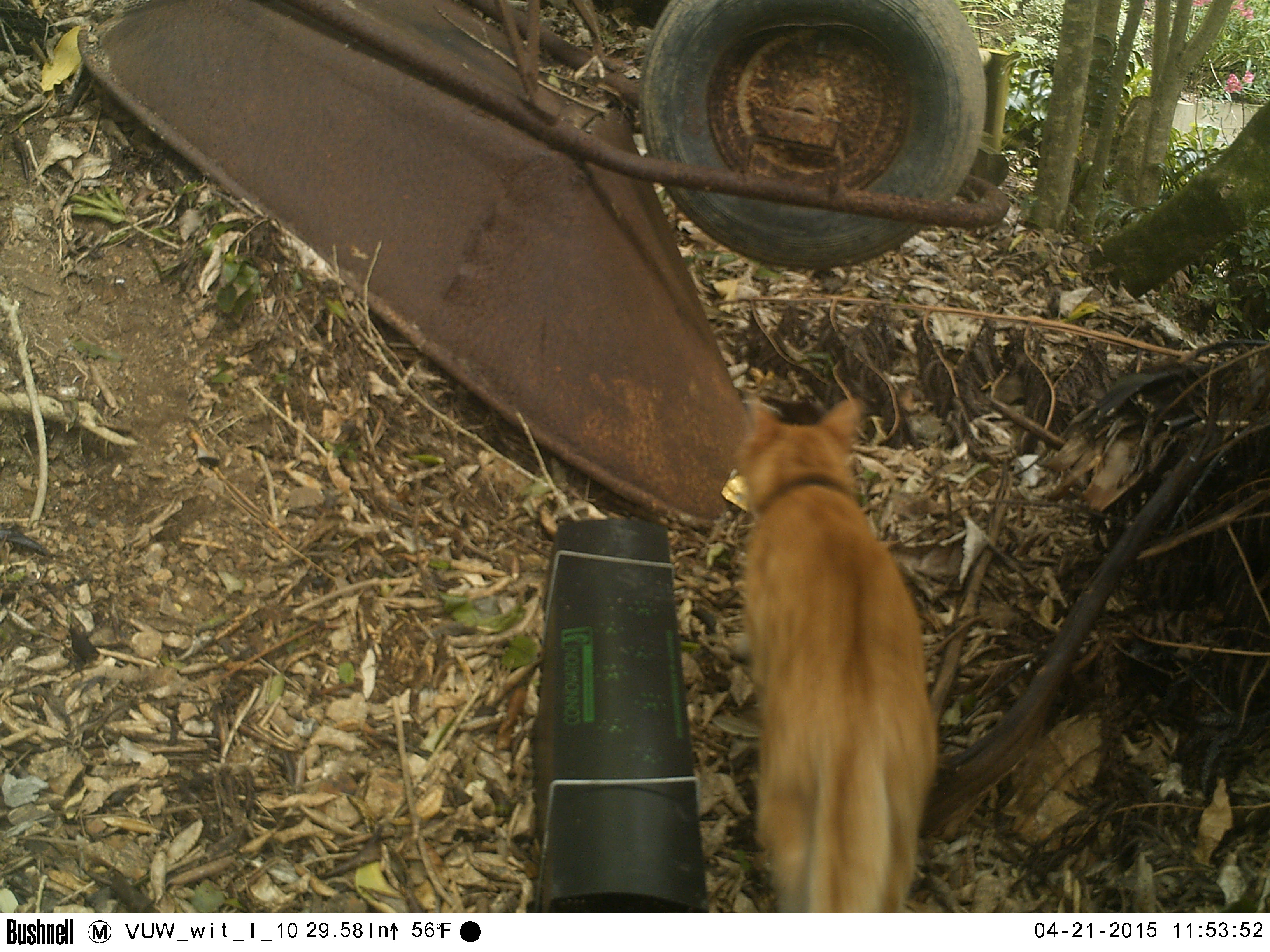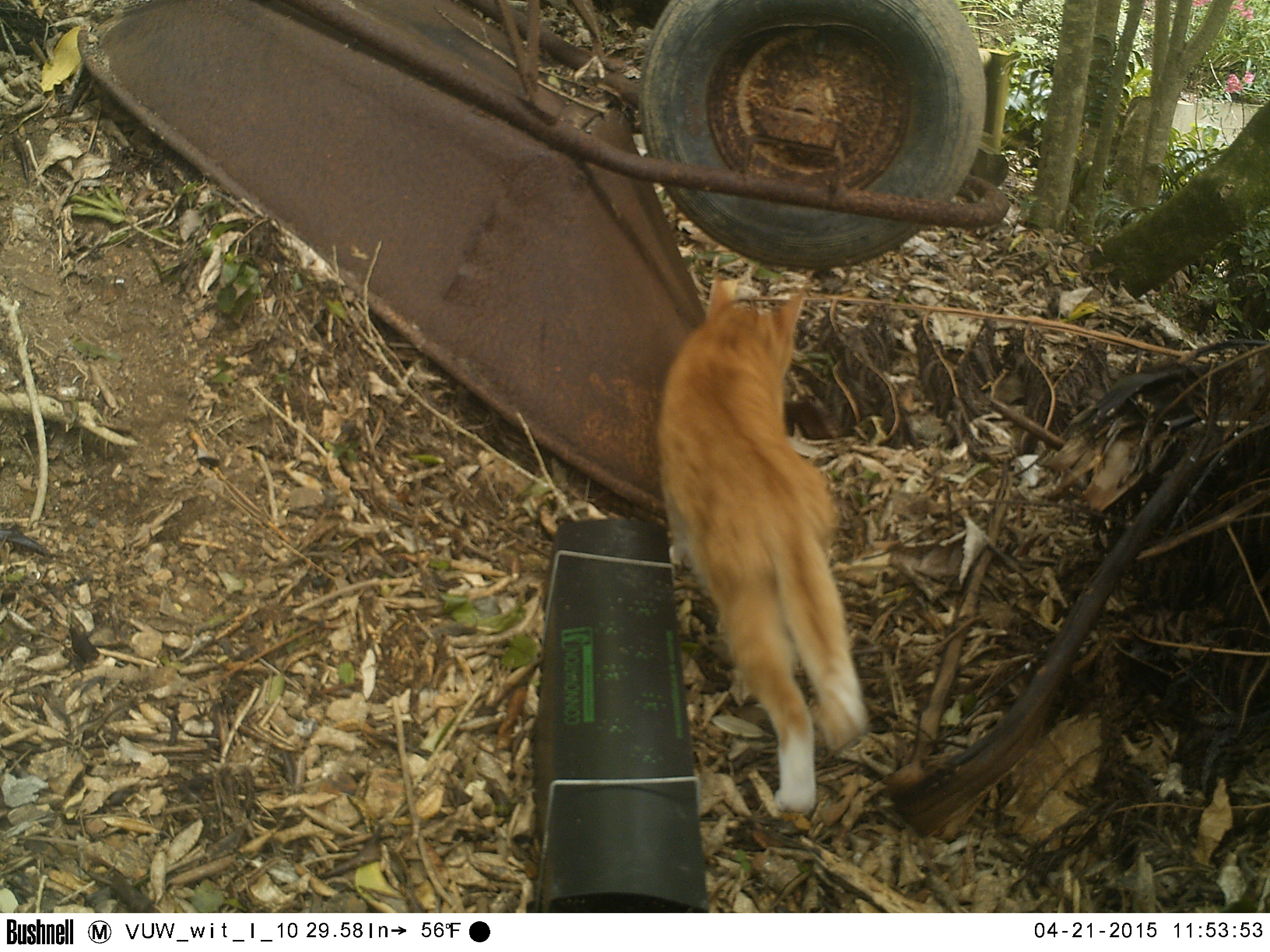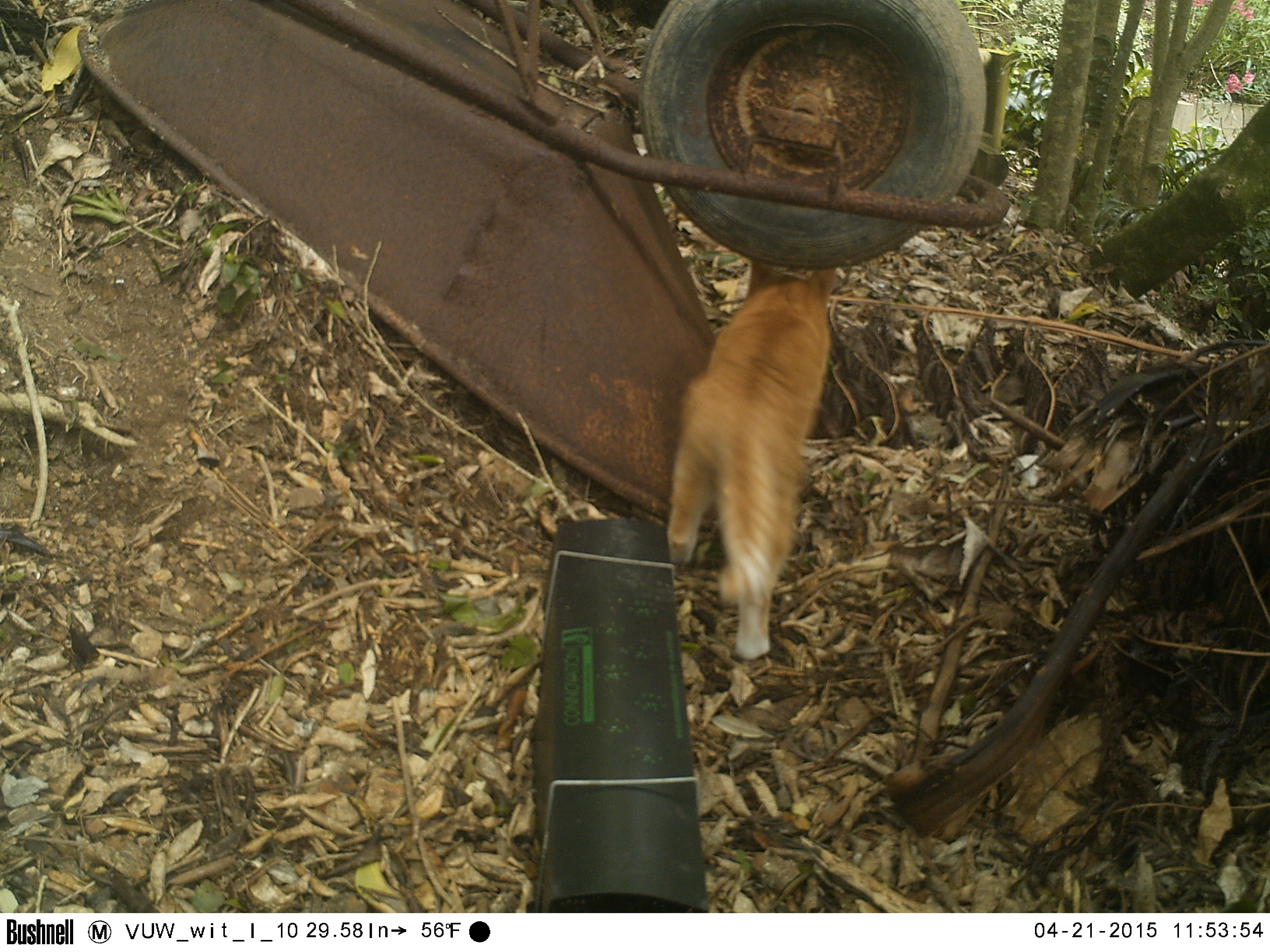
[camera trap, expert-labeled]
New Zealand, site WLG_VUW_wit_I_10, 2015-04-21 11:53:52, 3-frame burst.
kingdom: Animalia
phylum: Chordata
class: Mammalia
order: Carnivora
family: Felidae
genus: Felis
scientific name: Felis catus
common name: domestic cat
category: cat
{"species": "cat (domestic cat) (Felis catus)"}